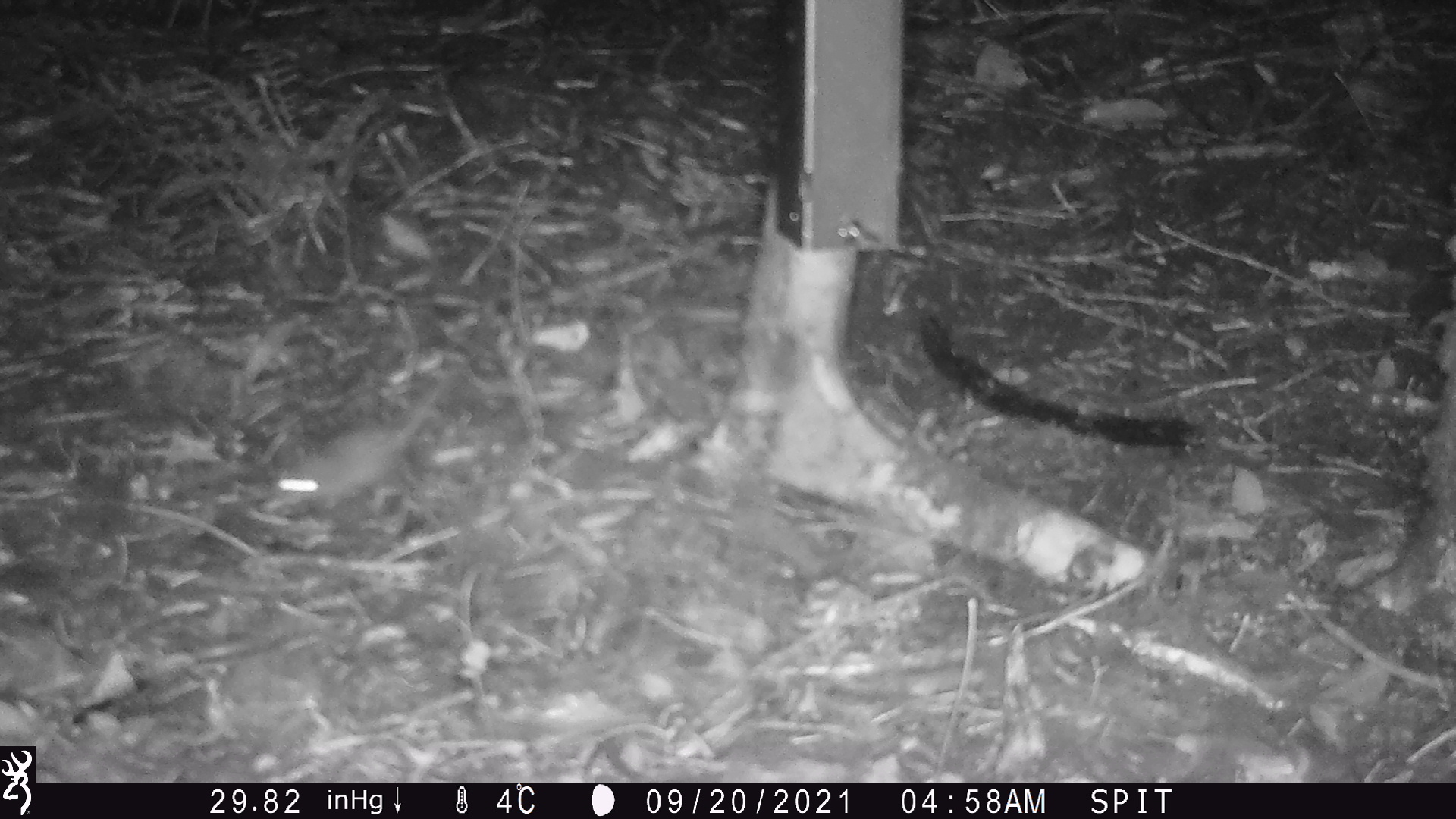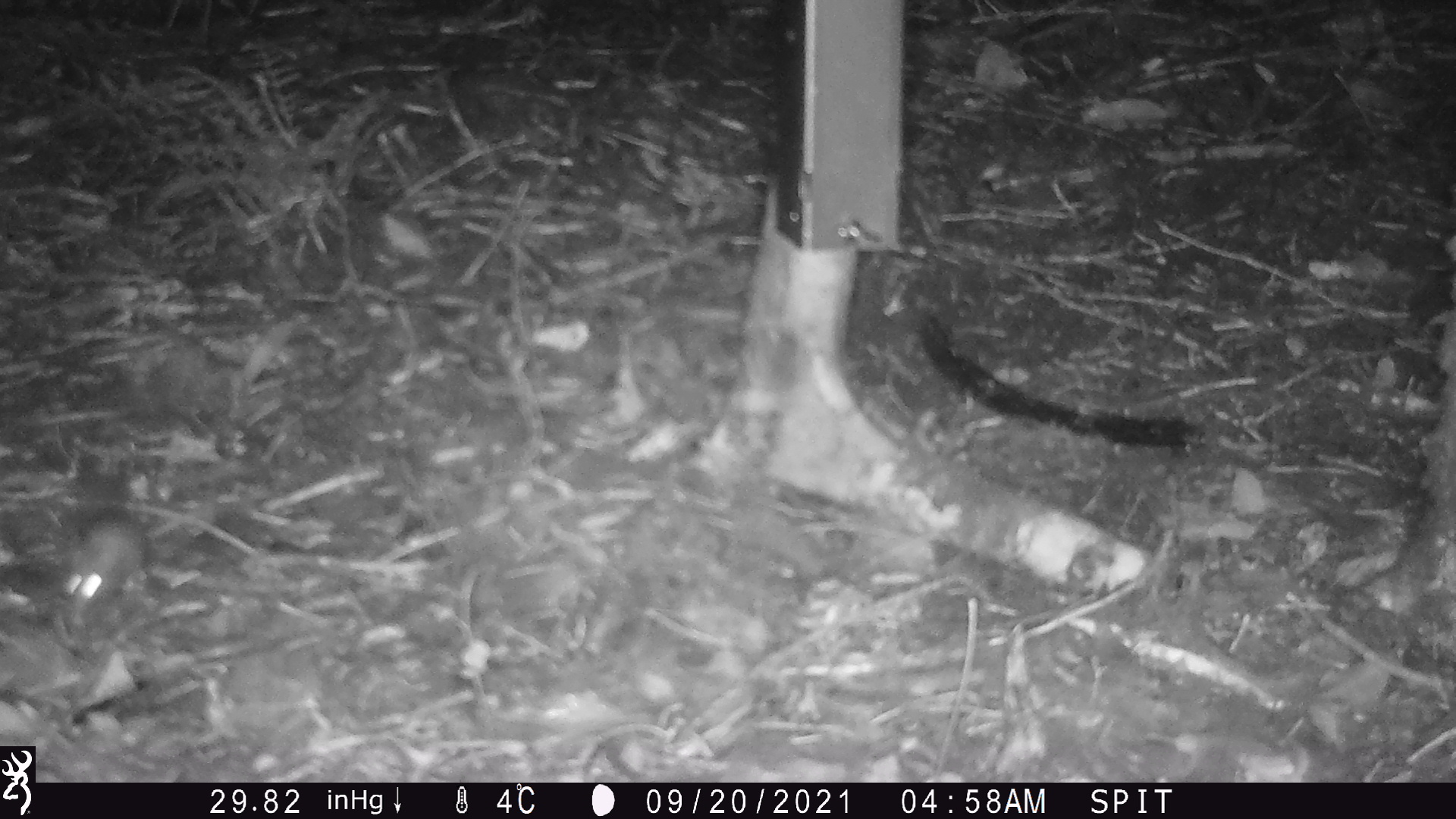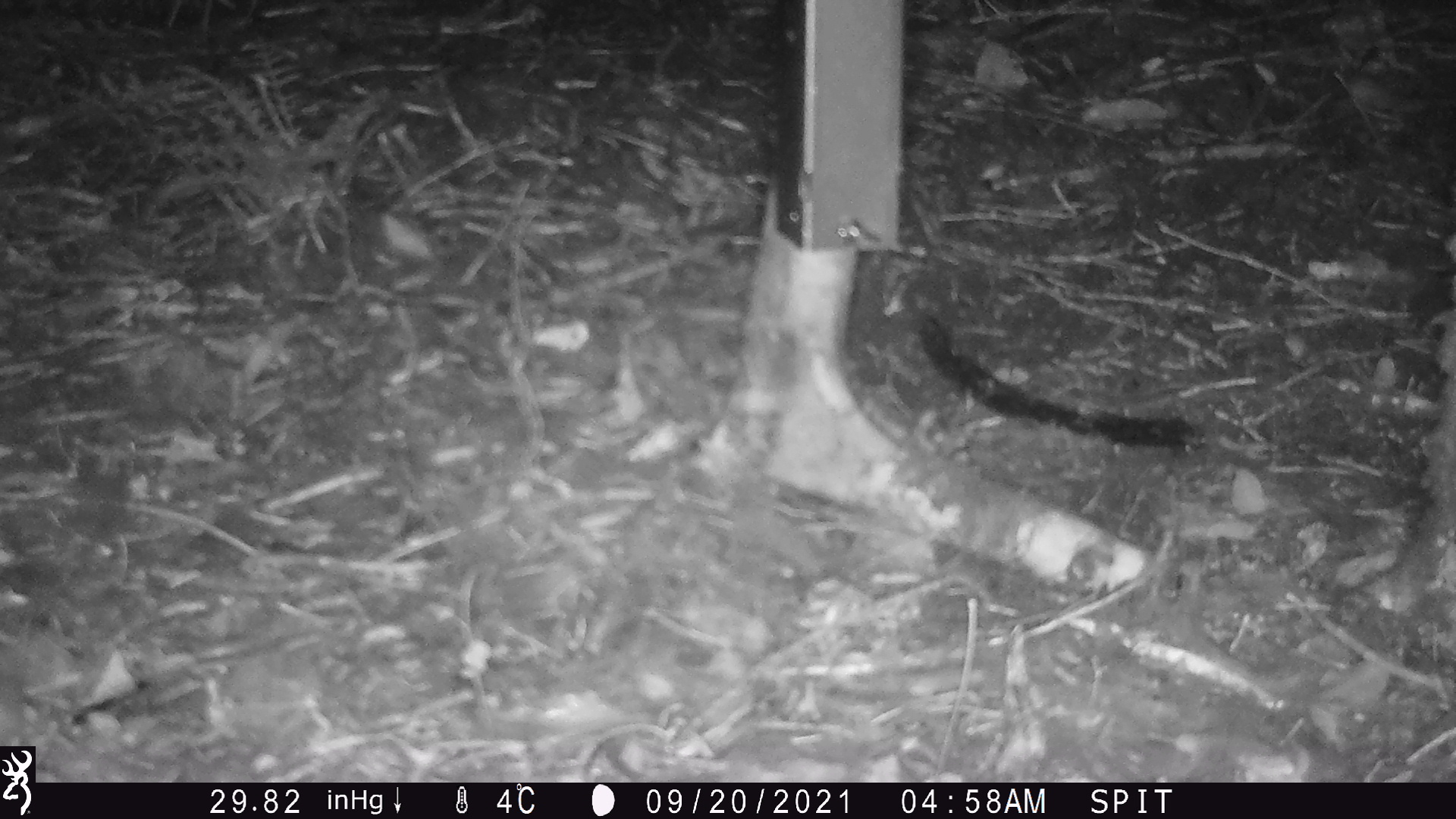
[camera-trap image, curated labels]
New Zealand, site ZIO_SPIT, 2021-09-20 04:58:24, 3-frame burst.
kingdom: Animalia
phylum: Chordata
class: Mammalia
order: Rodentia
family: Muridae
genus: Mus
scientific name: Mus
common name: mouse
Mouse (Mus).